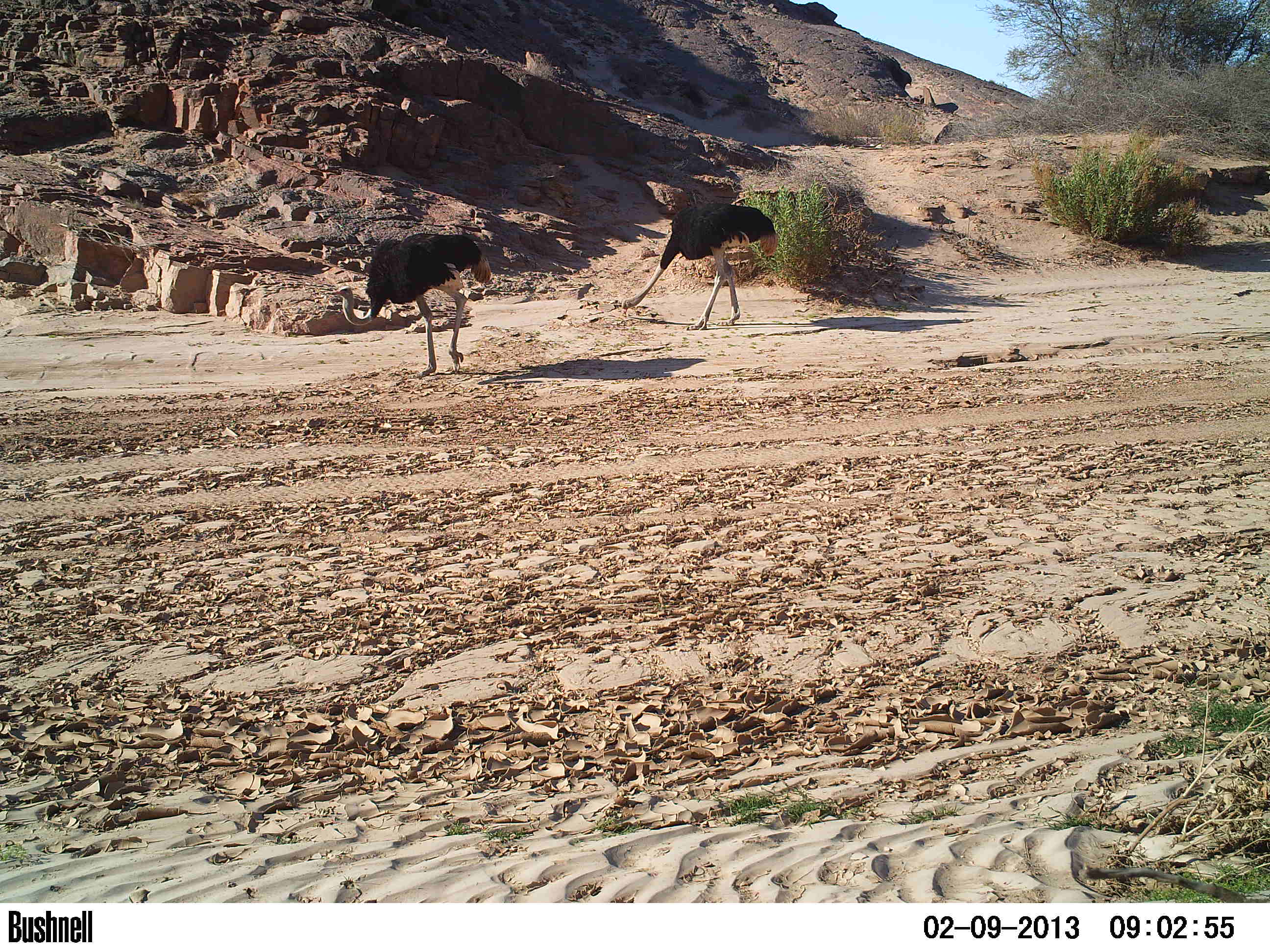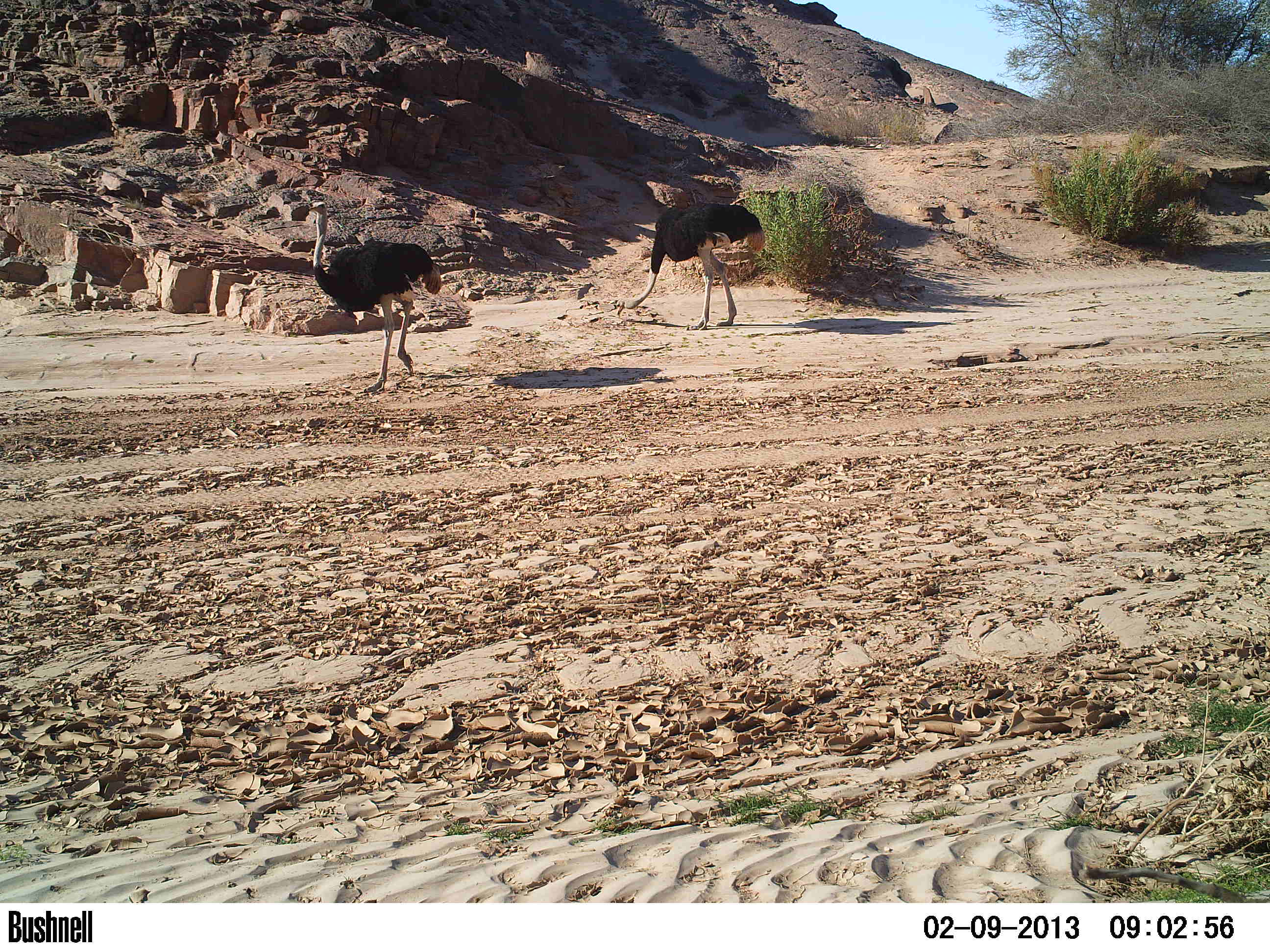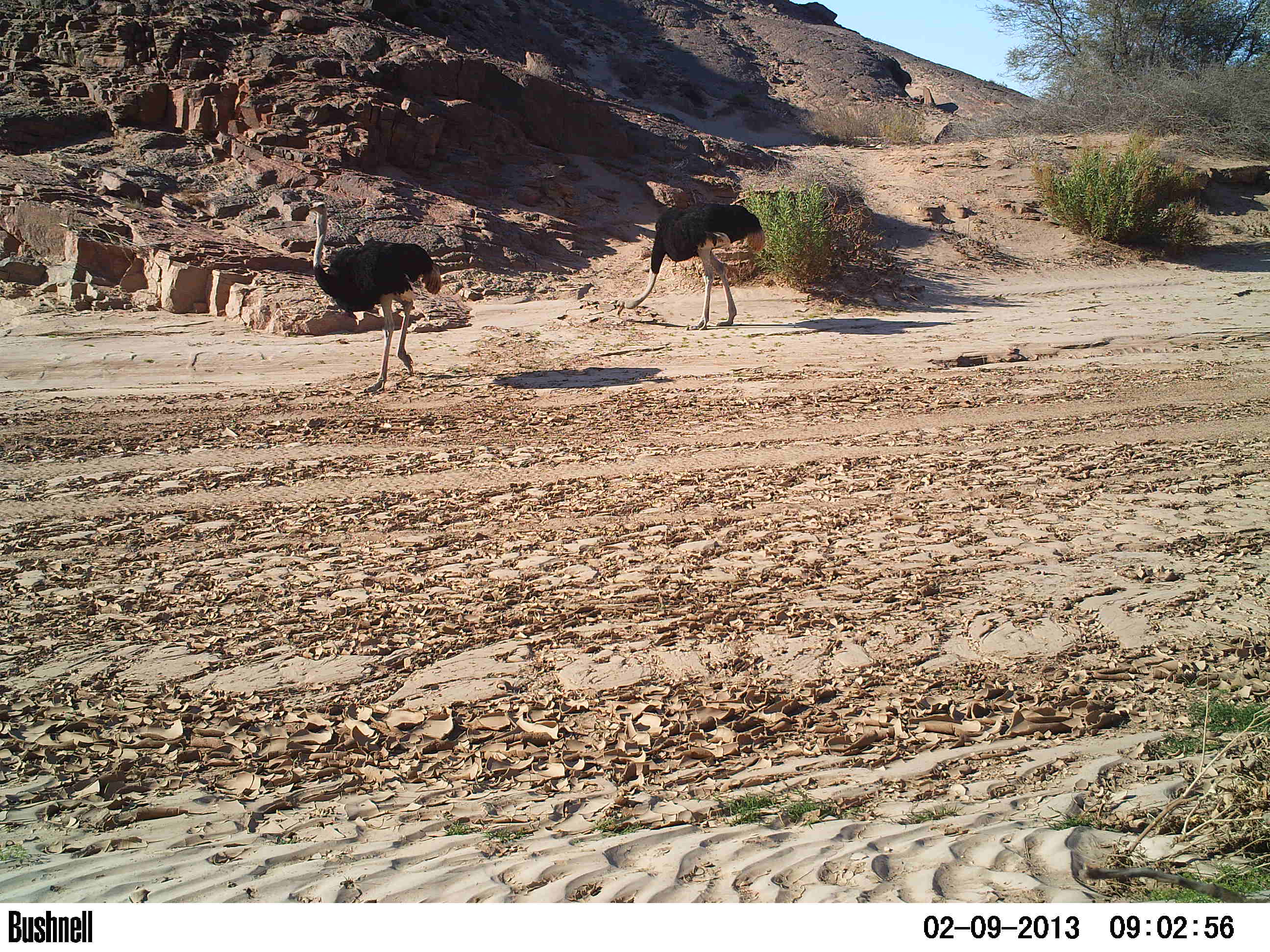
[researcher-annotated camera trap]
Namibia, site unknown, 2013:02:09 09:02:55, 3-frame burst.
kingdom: Animalia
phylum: Chordata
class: Aves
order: Struthioniformes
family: Struthionidae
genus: Struthio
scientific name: Struthio camelus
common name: common ostrich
Struthio camelus (common ostrich).